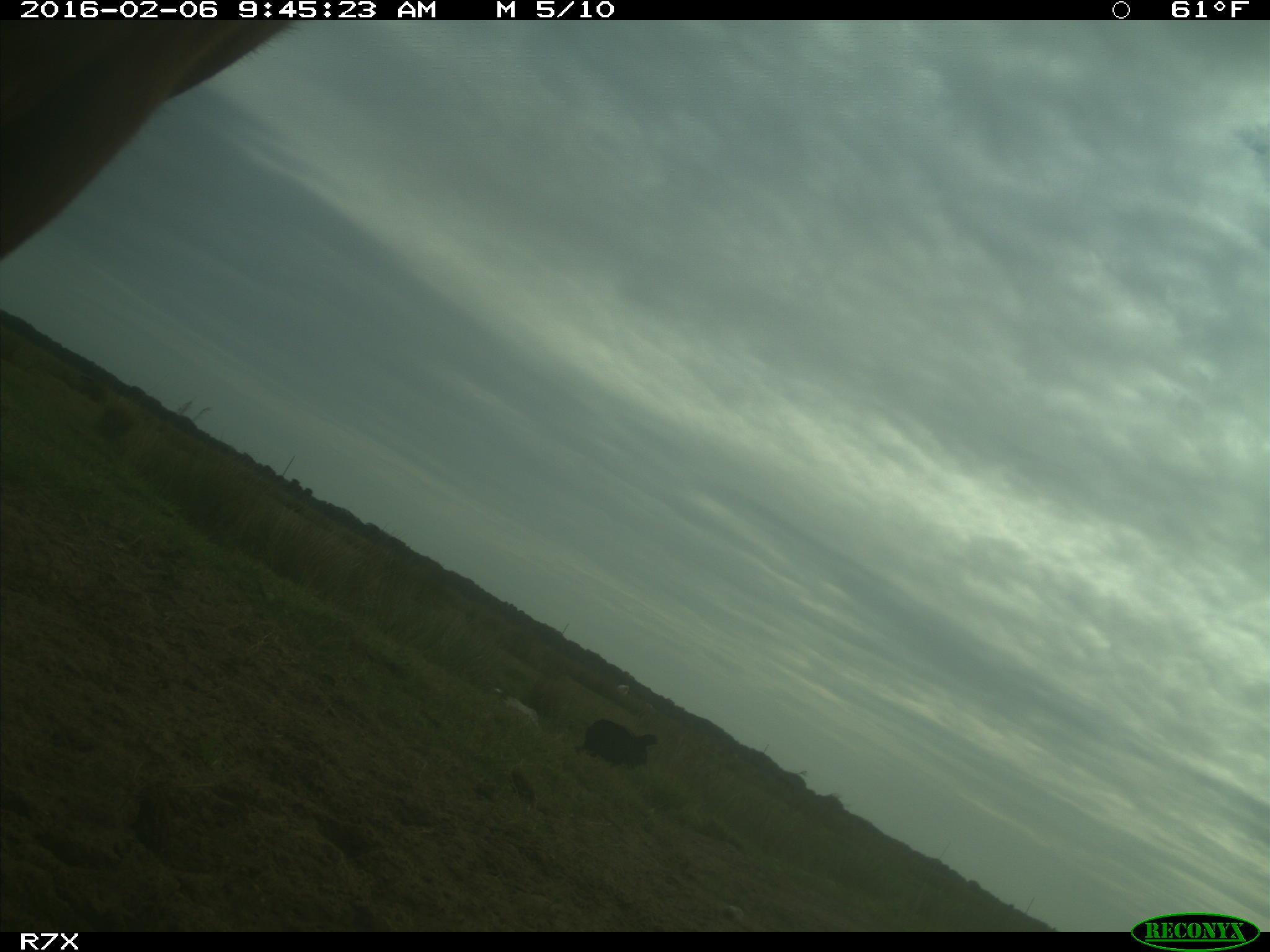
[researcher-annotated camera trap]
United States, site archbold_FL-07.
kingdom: Animalia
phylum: Chordata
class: Mammalia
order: Artiodactyla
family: Bovidae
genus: Bos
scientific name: Bos taurus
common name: domestic cow